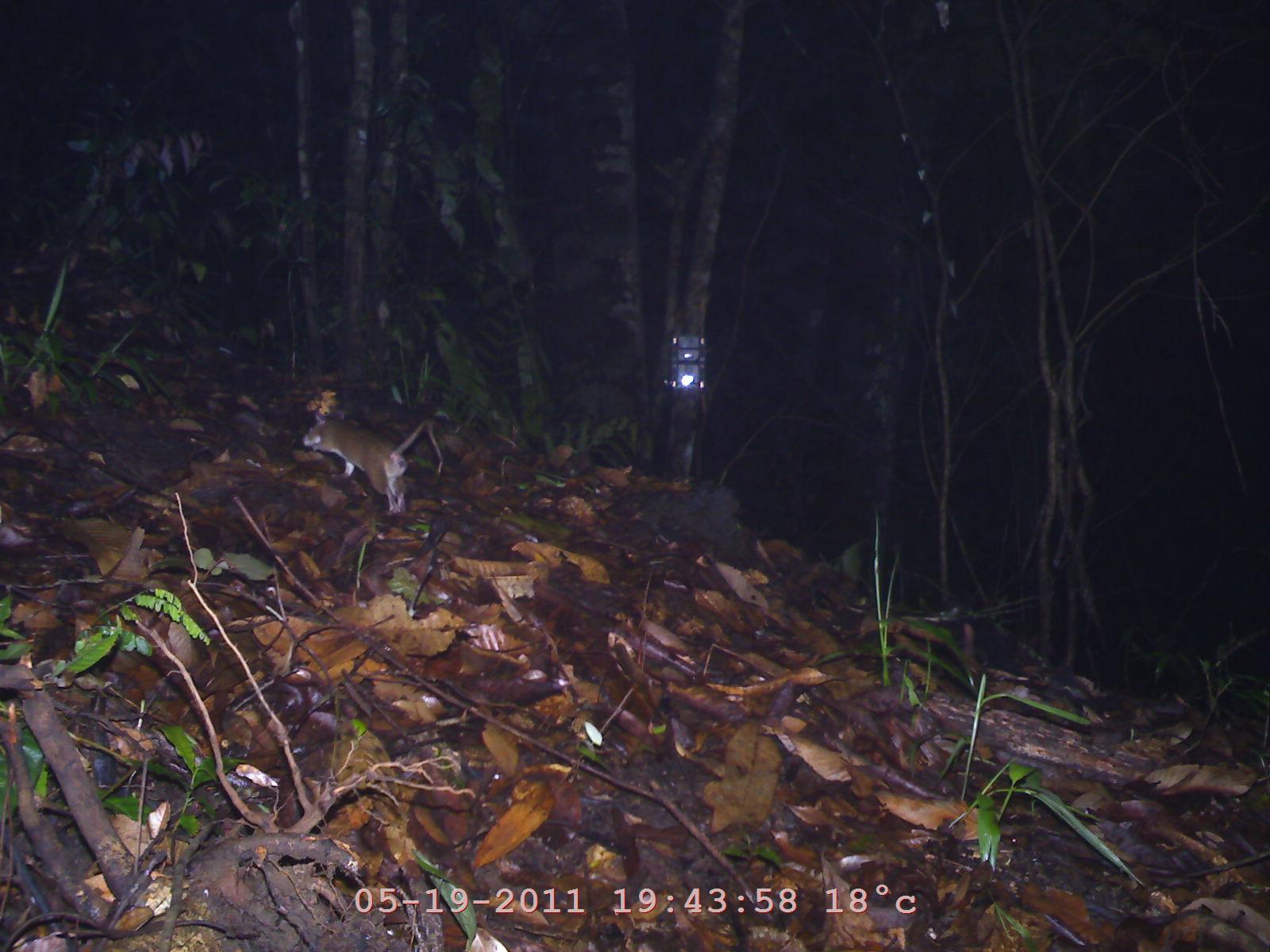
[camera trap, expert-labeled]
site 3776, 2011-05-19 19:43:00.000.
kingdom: Animalia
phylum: Chordata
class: Mammalia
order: Rodentia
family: Muridae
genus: Rattus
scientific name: Rattus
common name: rodent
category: unknown rat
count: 1